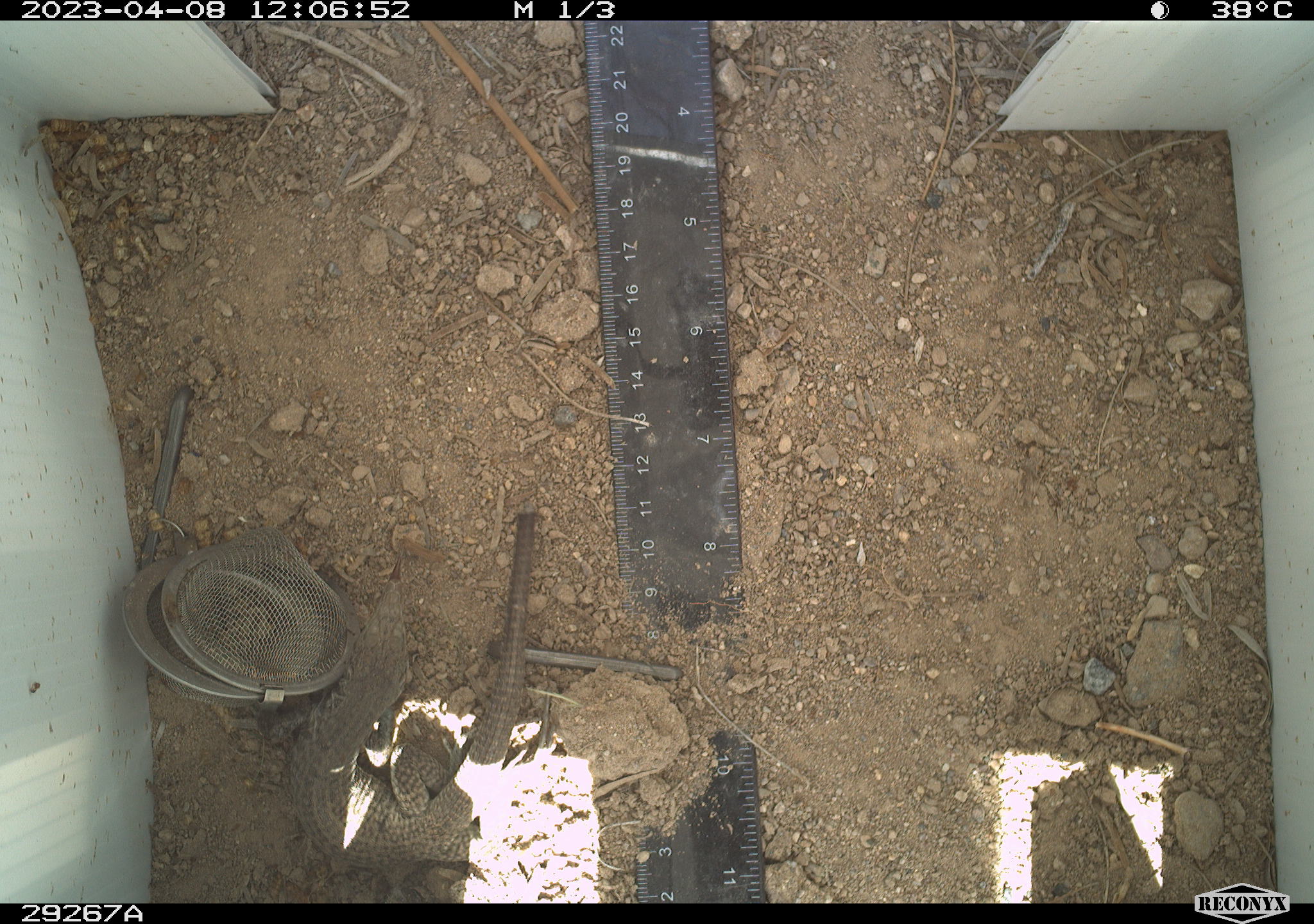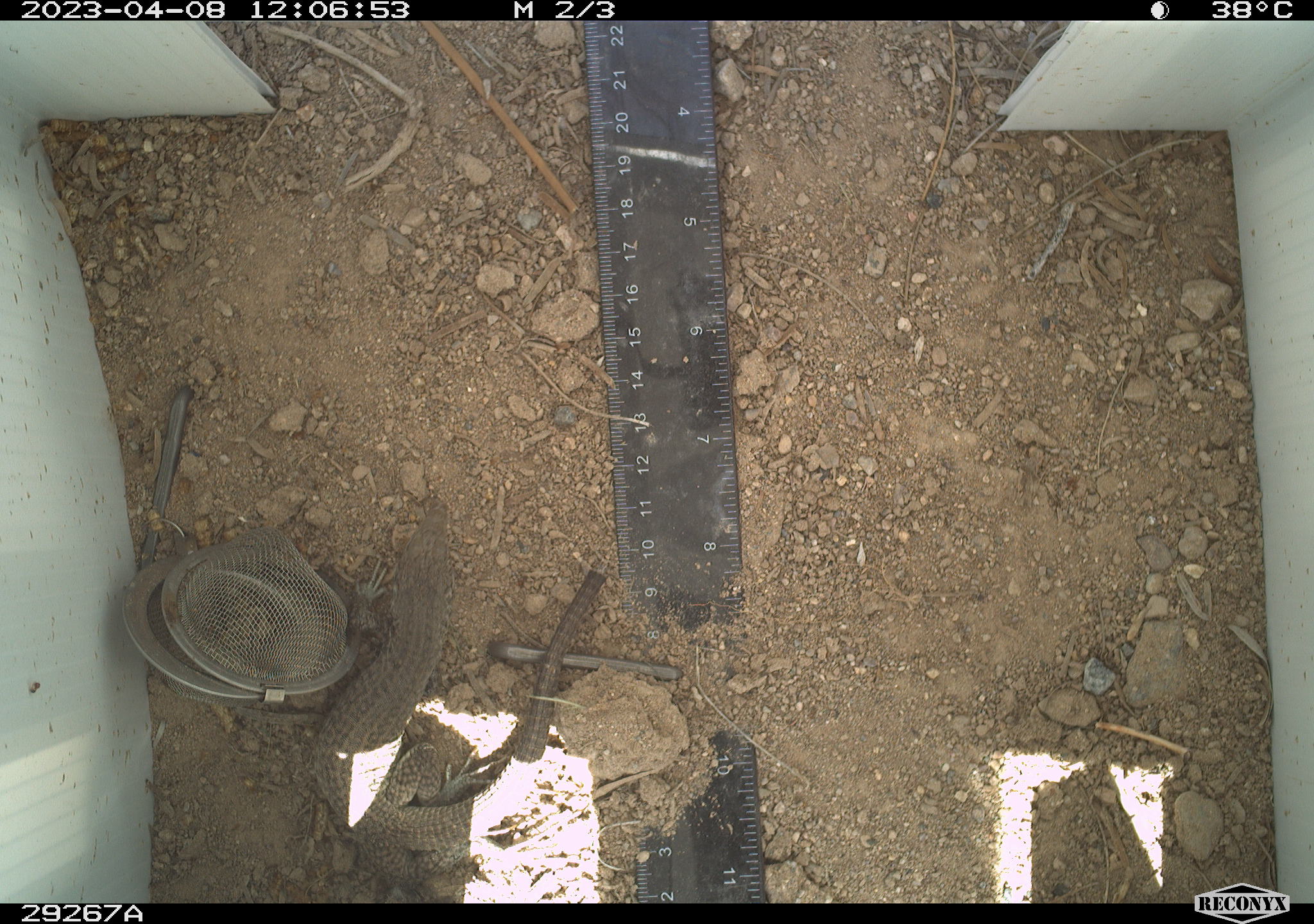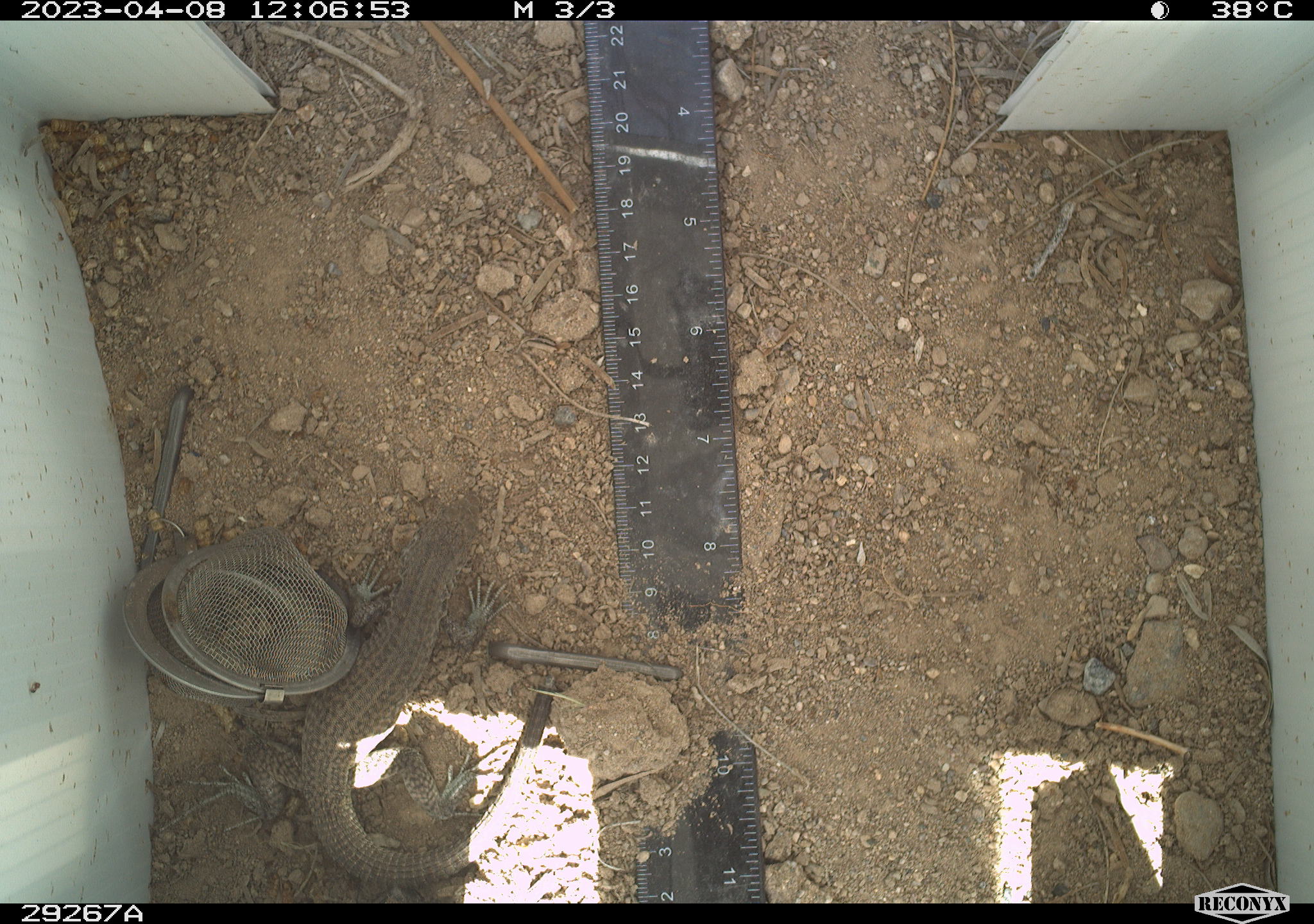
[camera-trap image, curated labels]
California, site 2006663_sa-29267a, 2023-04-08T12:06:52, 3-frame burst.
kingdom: Animalia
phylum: Chordata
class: Reptilia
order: Squamata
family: Teiidae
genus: Aspidoscelis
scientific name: Aspidoscelis tigris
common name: western whiptail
Western whiptail (Aspidoscelis tigris).